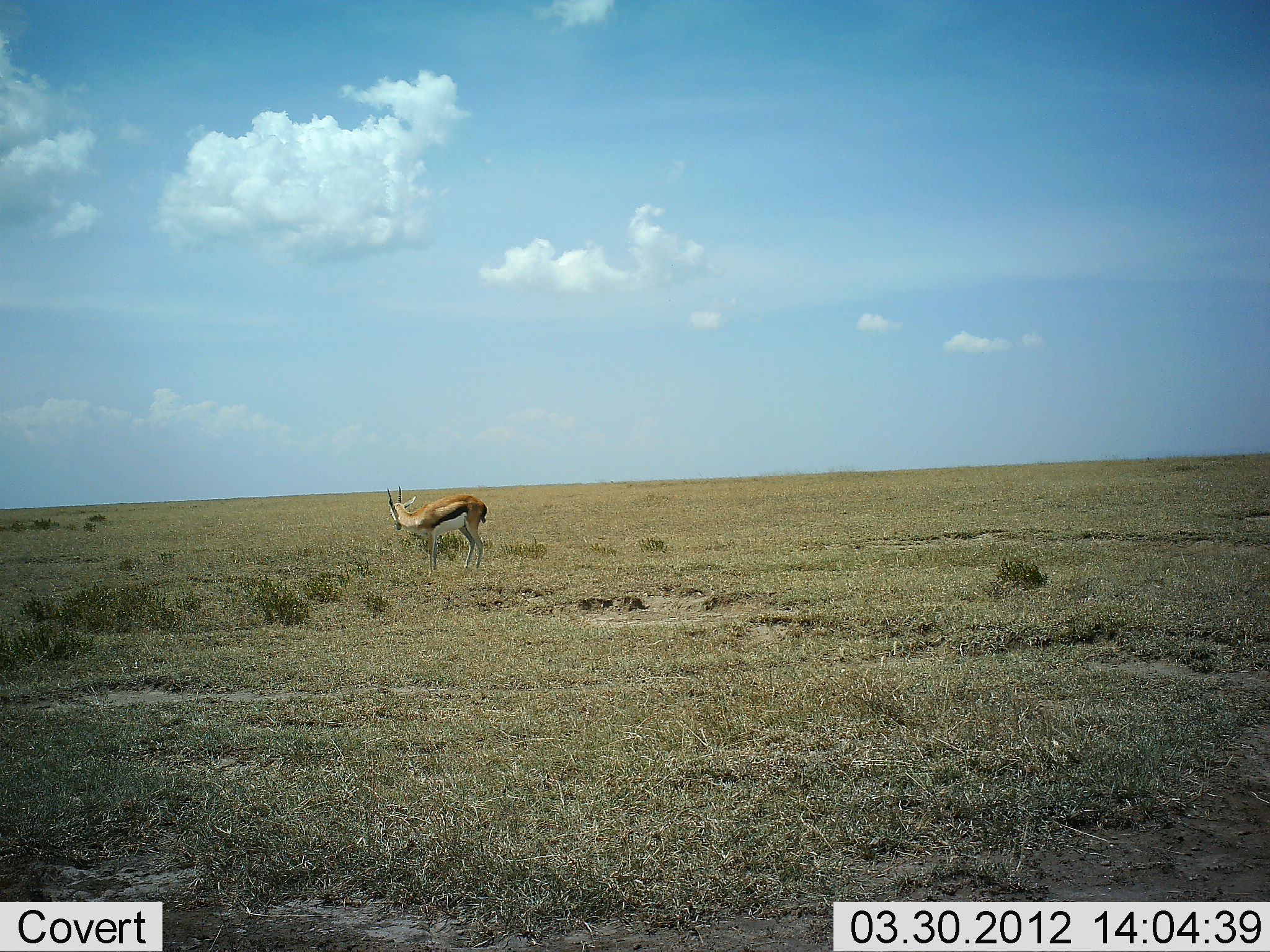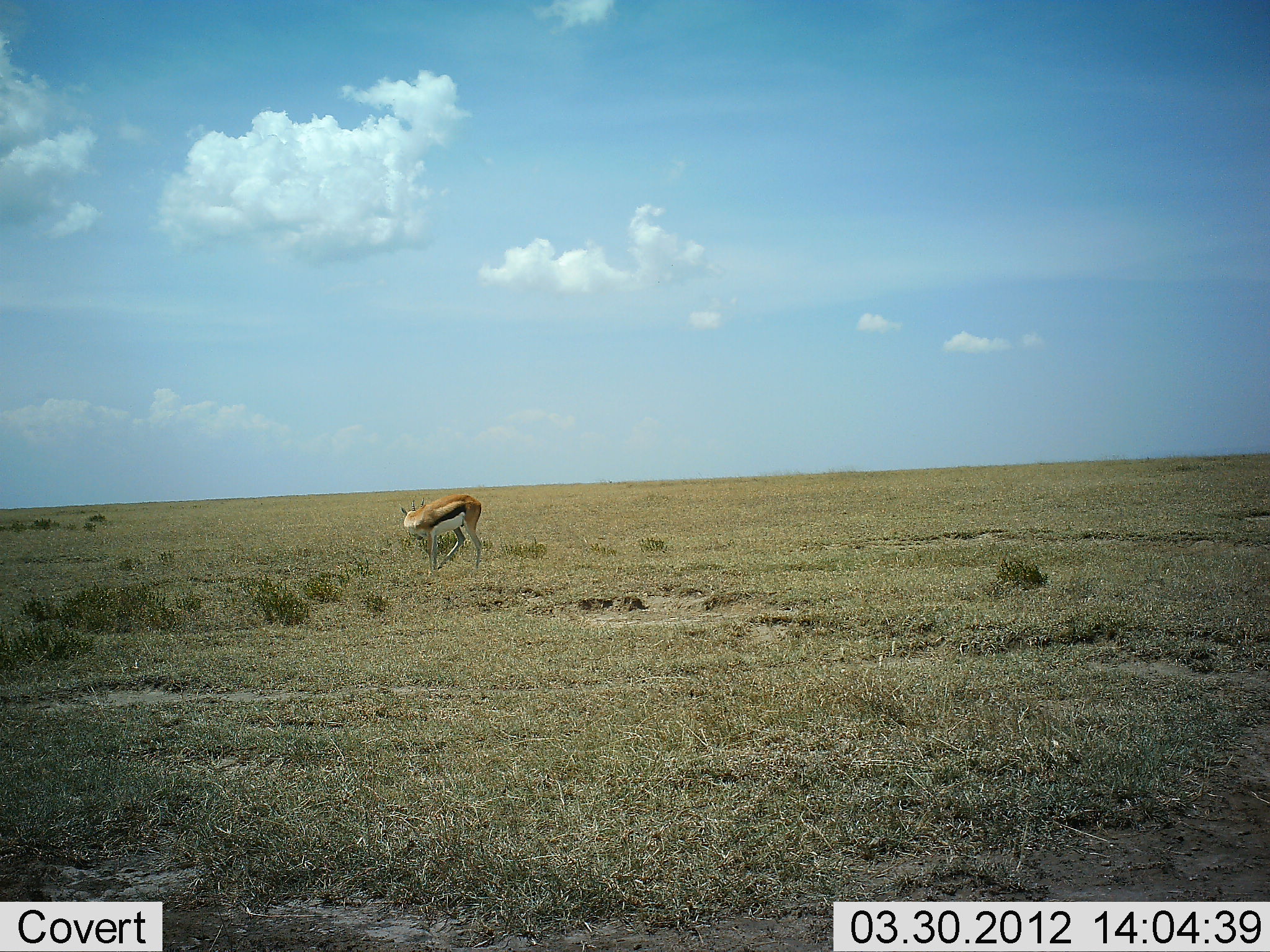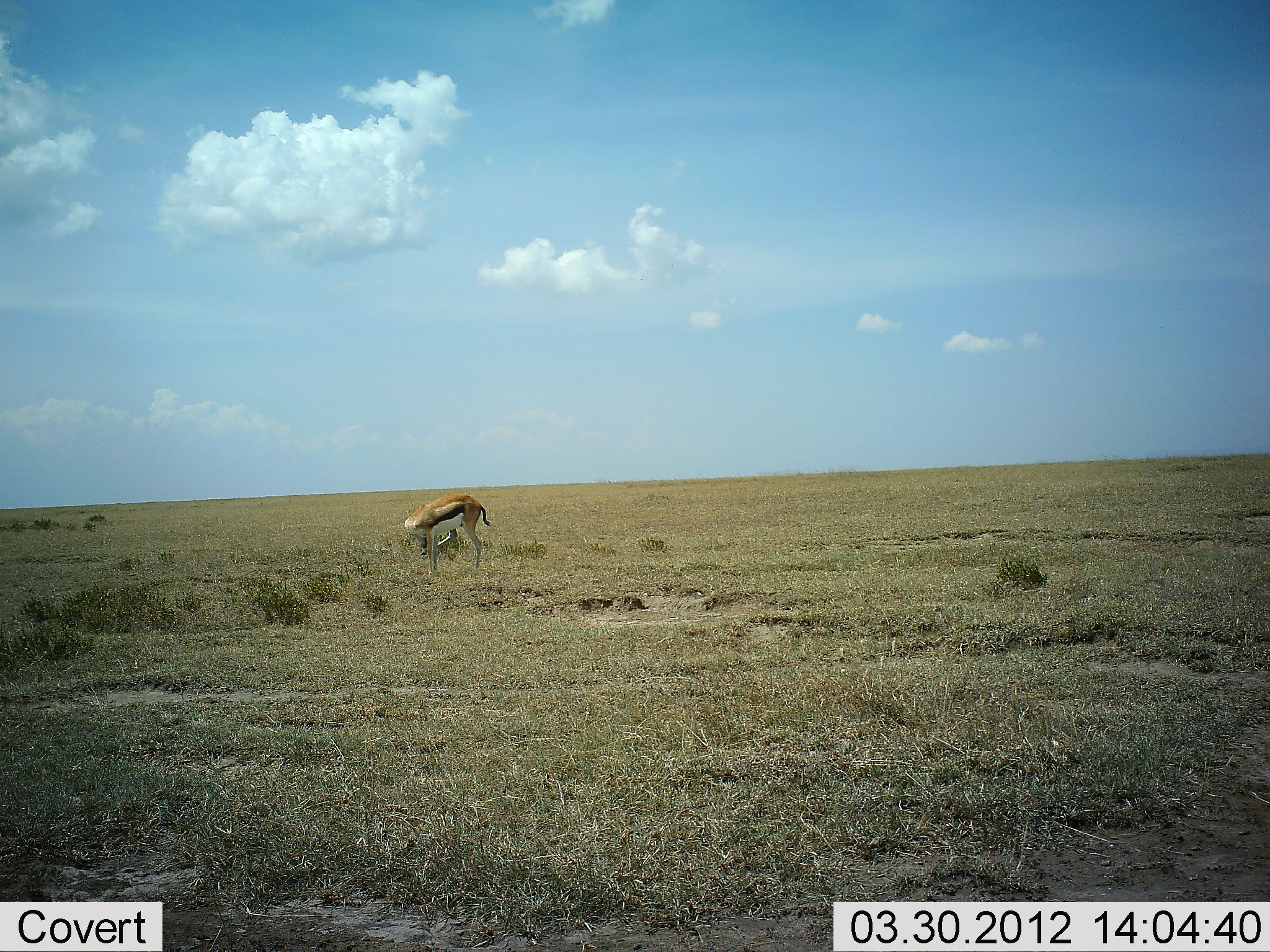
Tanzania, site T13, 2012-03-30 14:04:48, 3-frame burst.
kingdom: Animalia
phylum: Chordata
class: Mammalia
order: Artiodactyla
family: Bovidae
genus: Eudorcas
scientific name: Eudorcas thomsonii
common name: thomson's gazelle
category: gazellethomsons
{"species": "gazellethomsons (thomson's gazelle) (Eudorcas thomsonii)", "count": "1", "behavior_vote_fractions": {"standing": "100%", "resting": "0%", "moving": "6%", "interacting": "6%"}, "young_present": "0%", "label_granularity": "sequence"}